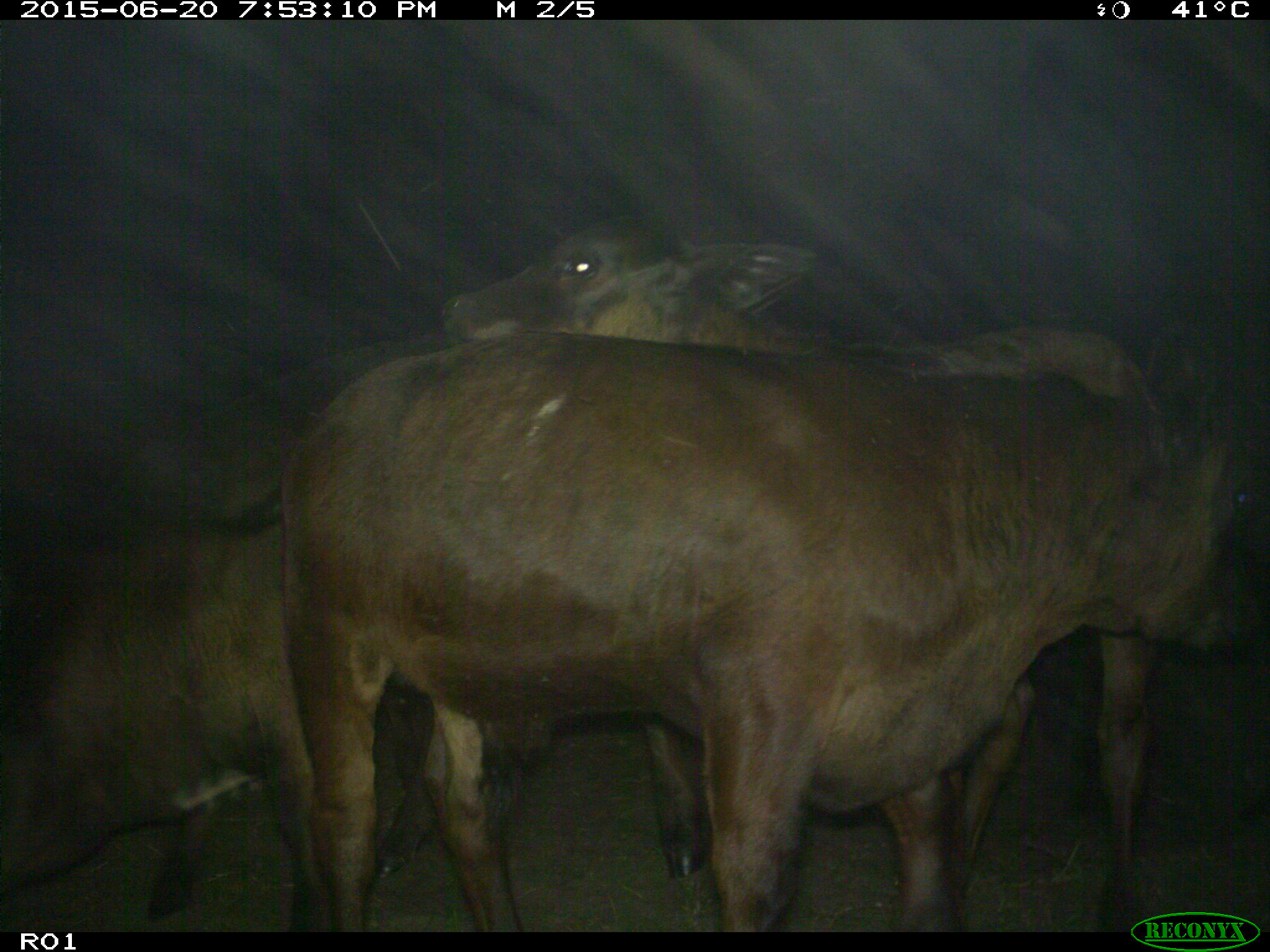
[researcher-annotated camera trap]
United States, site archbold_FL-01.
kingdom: Animalia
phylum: Chordata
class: Mammalia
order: Artiodactyla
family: Bovidae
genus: Bos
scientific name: Bos taurus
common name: domestic cow